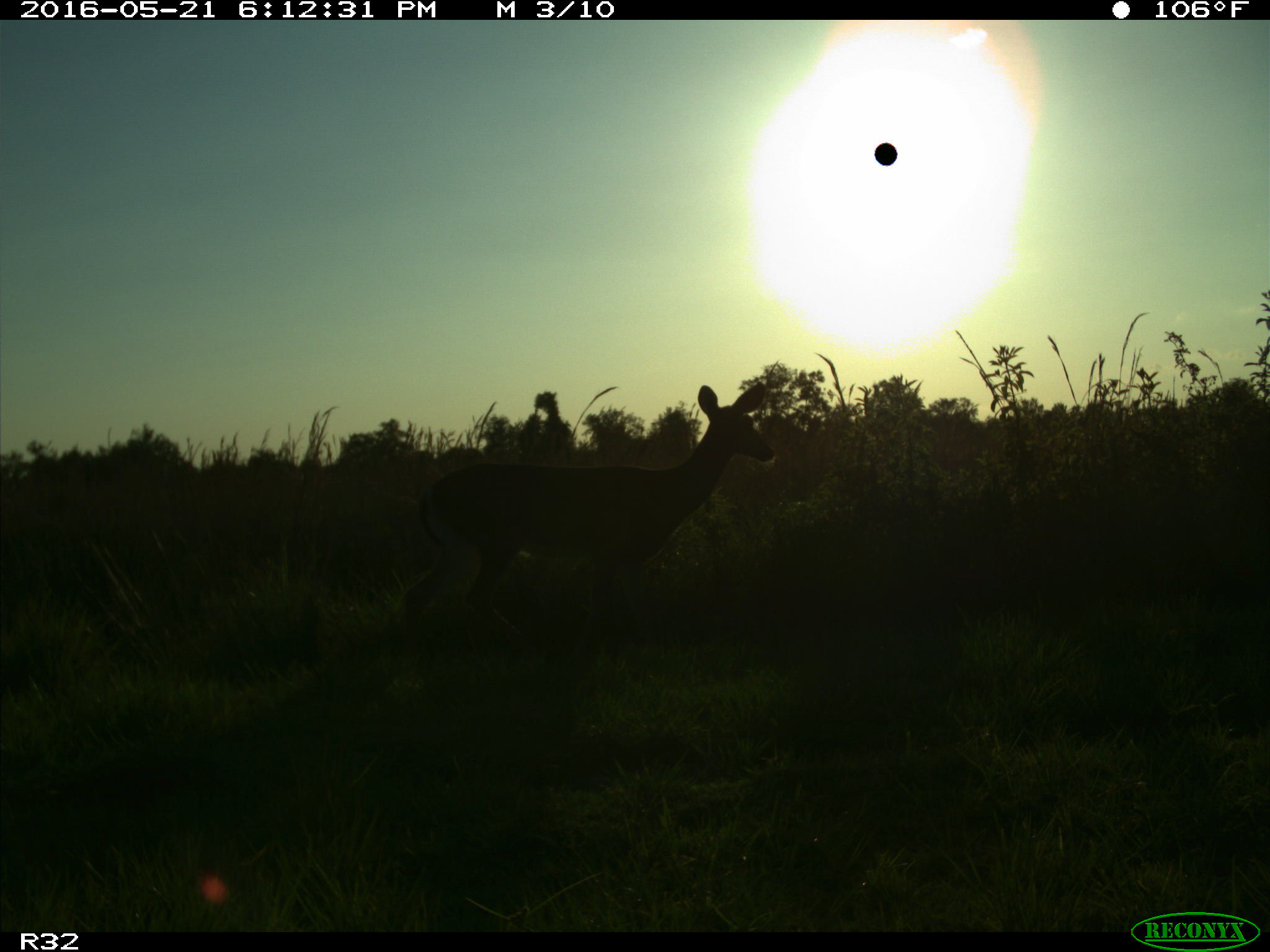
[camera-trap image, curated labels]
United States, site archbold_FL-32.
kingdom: Animalia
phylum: Chordata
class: Mammalia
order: Artiodactyla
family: Cervidae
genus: Odocoileus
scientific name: Odocoileus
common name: deer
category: unidentified deer